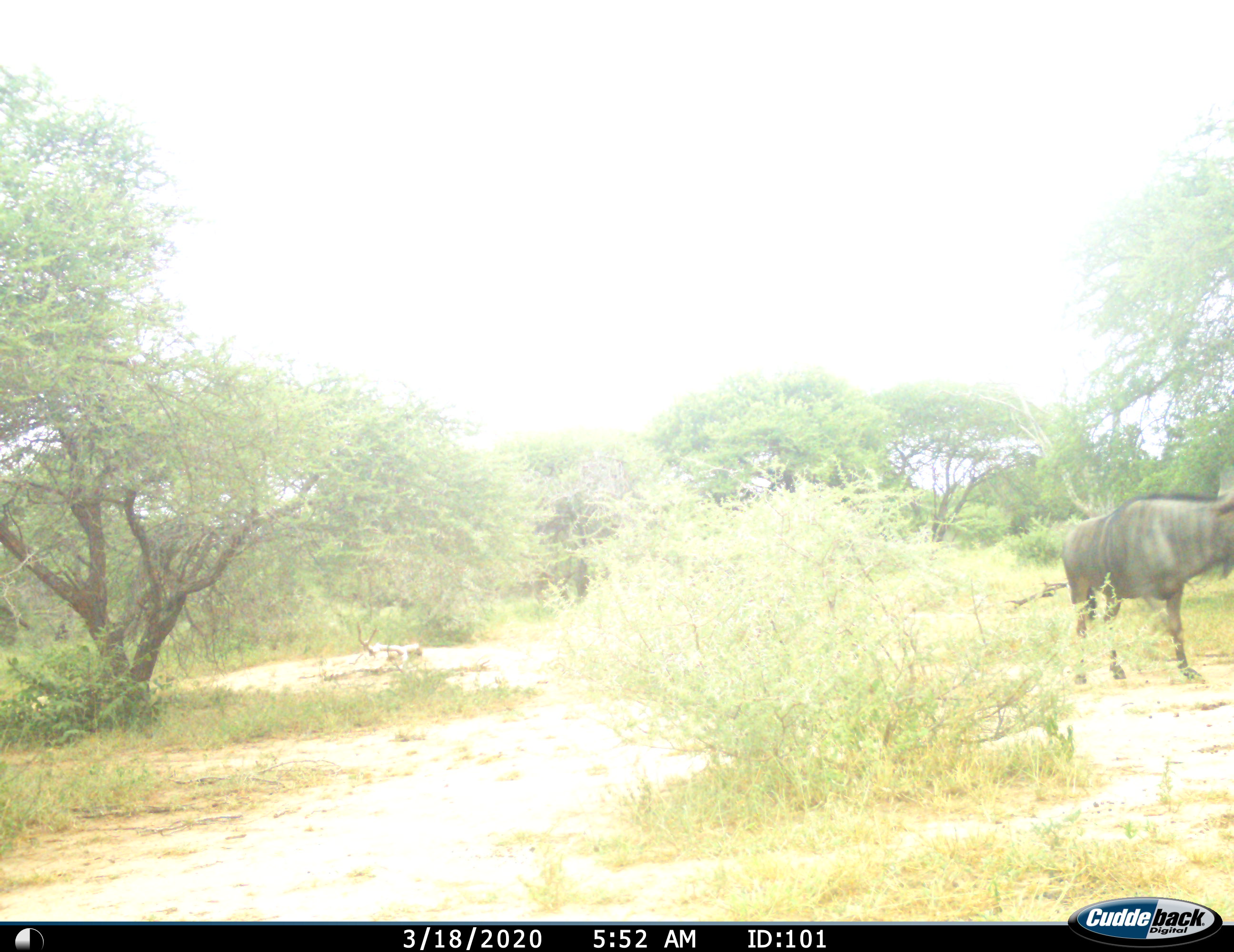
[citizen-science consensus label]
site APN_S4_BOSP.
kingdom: Animalia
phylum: Chordata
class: Mammalia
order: Artiodactyla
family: Bovidae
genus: Connochaetes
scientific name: Connochaetes taurinus taurinus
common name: blue wildebeest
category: wildebeestblue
Wildebeestblue (blue wildebeest) (Connochaetes taurinus taurinus), count 1. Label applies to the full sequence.